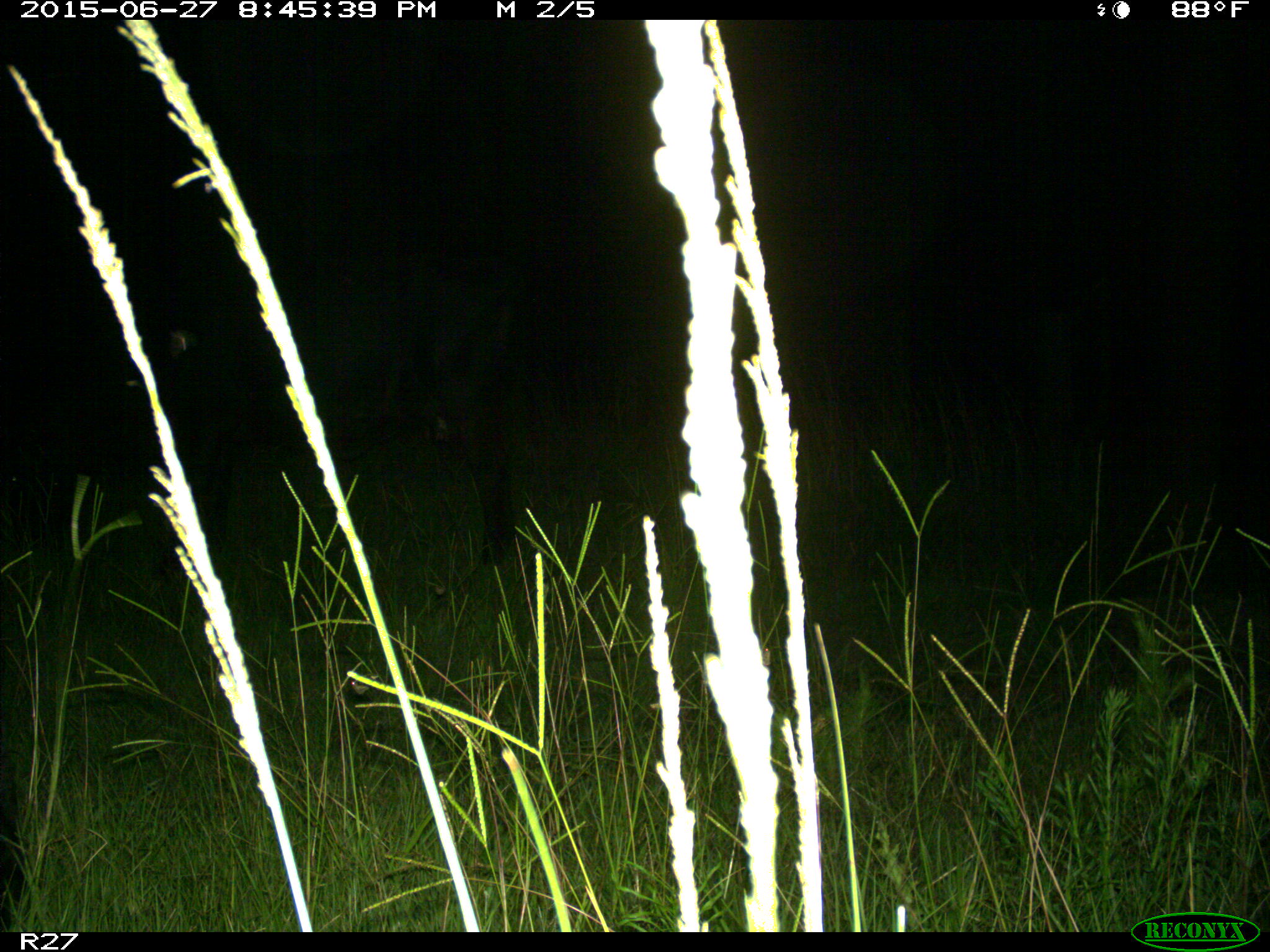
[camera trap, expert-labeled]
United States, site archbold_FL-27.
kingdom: Animalia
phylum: Chordata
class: Mammalia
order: Artiodactyla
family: Bovidae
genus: Bos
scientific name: Bos taurus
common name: domestic cow